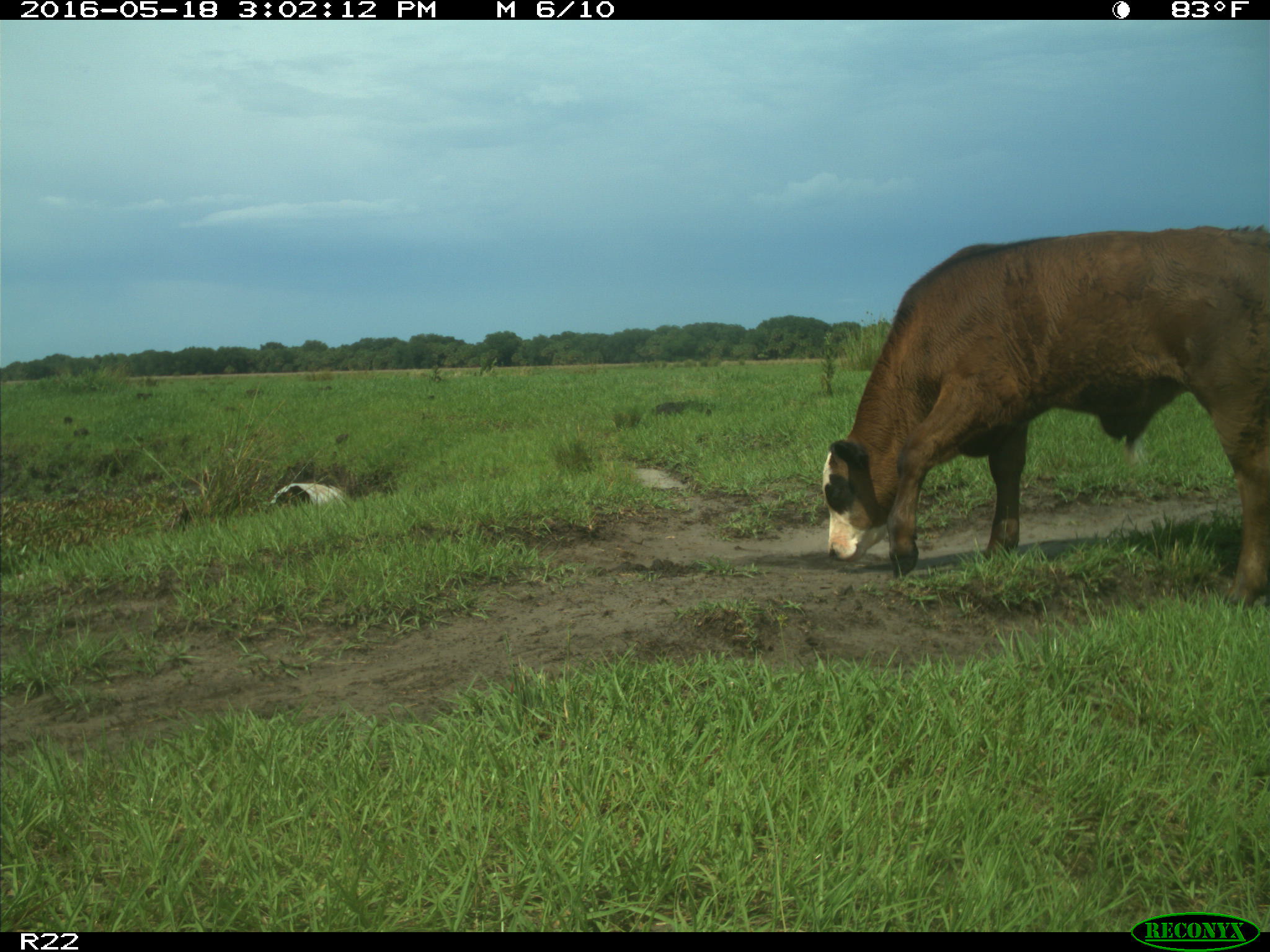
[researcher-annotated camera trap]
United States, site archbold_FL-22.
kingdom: Animalia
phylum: Chordata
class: Mammalia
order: Artiodactyla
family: Bovidae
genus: Bos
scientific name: Bos taurus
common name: domestic cow